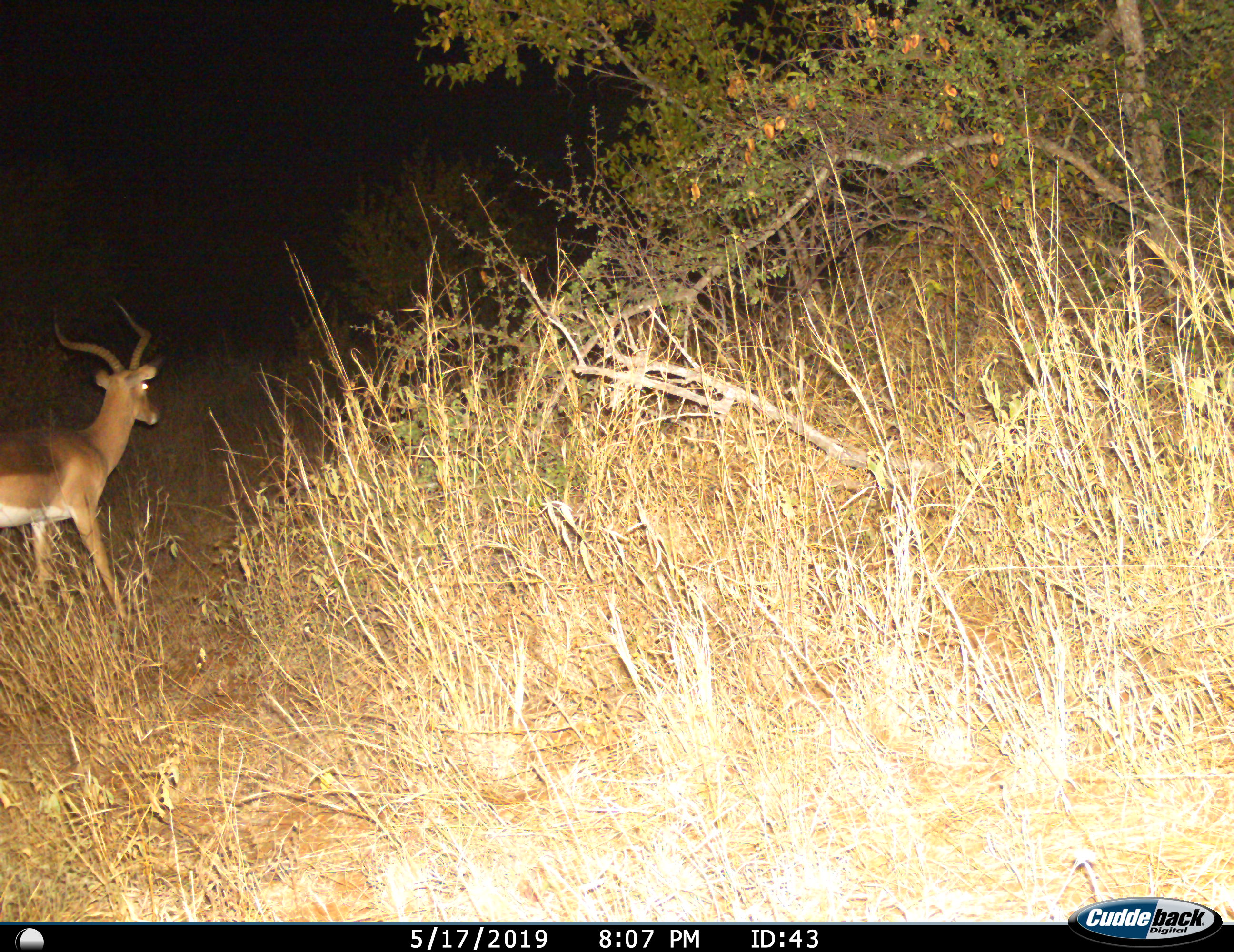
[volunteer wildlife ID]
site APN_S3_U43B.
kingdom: Animalia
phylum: Chordata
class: Mammalia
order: Artiodactyla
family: Bovidae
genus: Aepyceros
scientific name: Aepyceros melampus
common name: impala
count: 1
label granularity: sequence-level